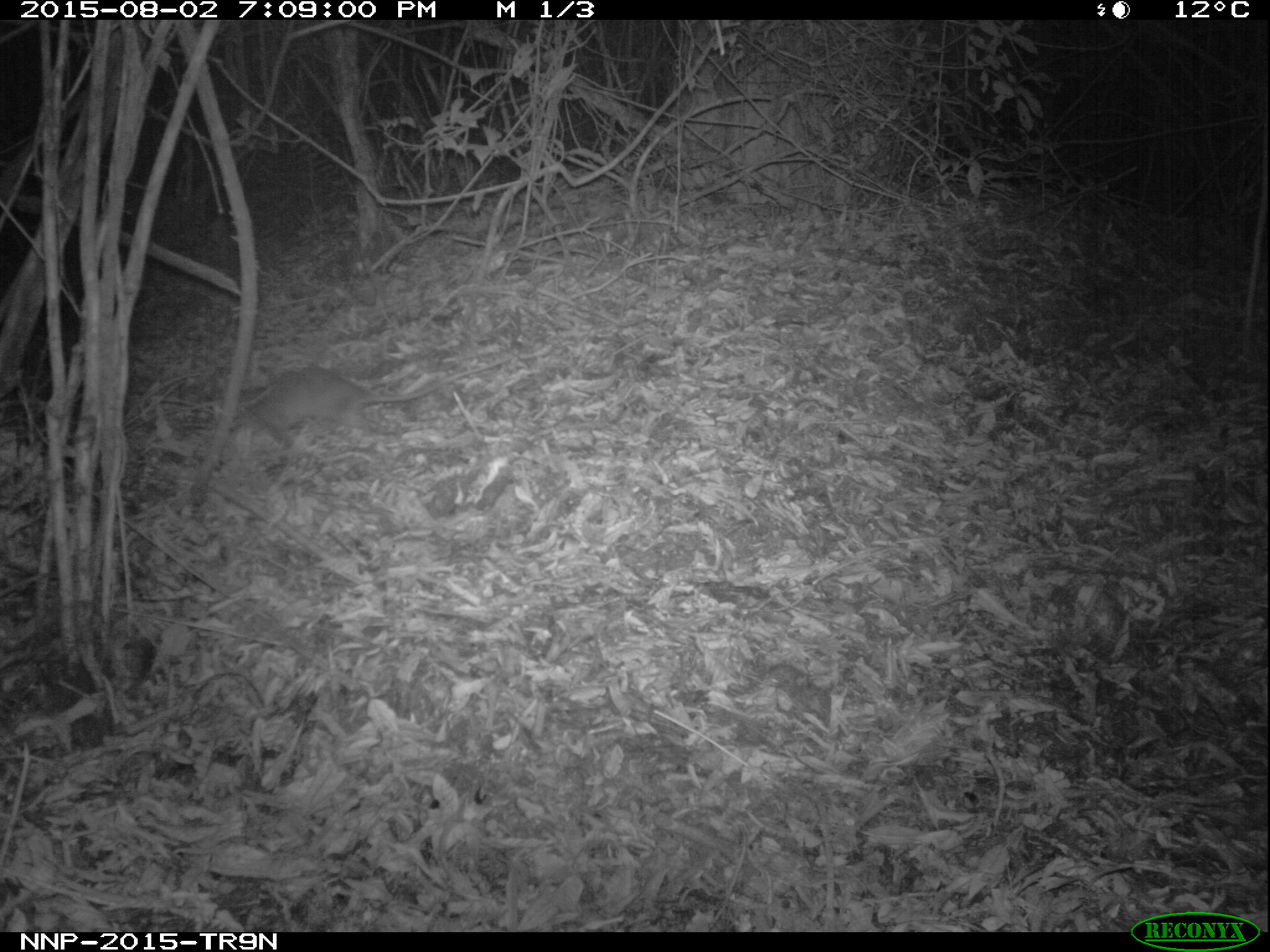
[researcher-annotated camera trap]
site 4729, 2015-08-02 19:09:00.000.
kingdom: Animalia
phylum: Chordata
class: Mammalia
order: Rodentia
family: Nesomyidae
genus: Cricetomys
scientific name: Cricetomys gambianus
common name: african giant pouched rat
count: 1